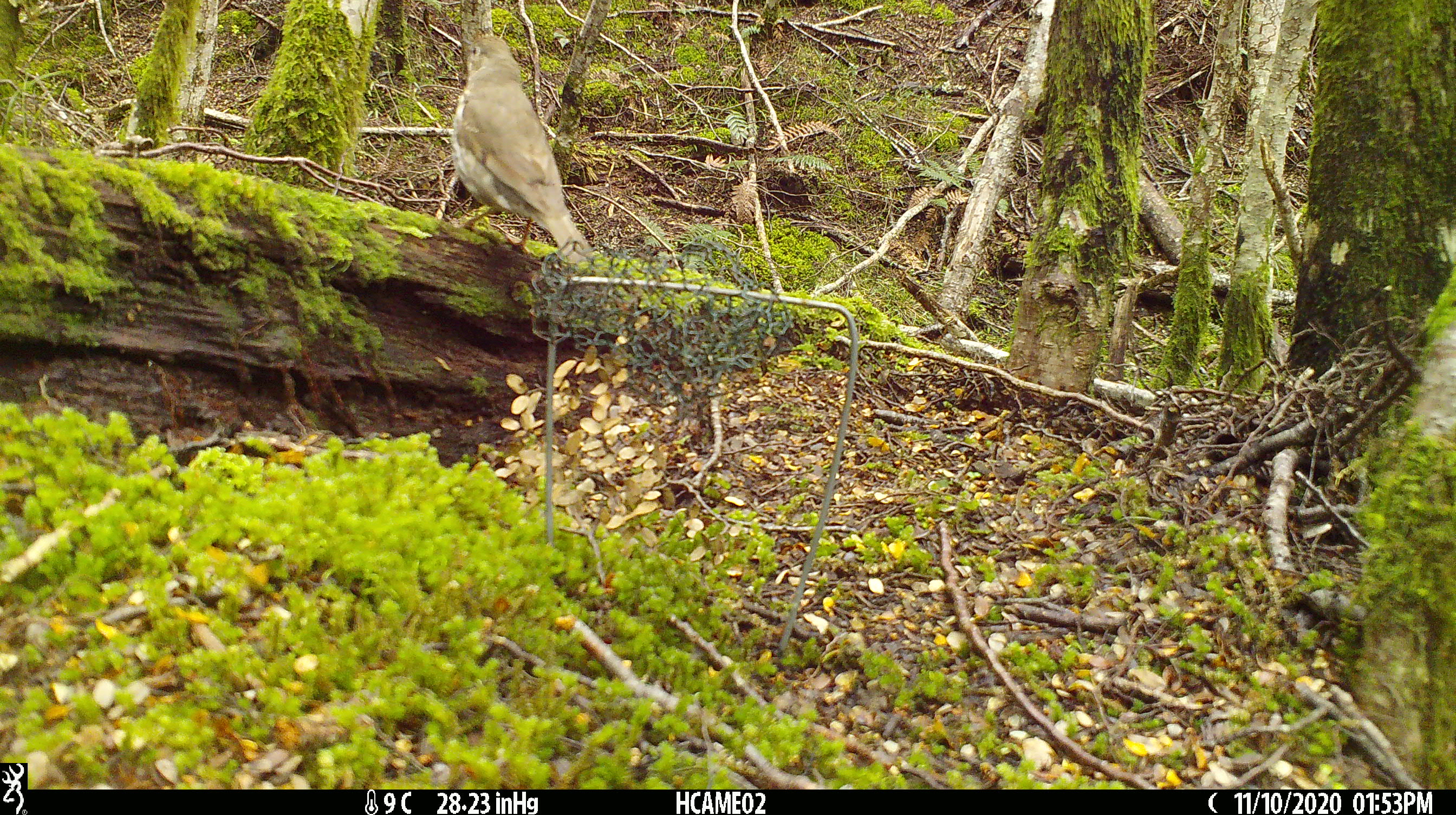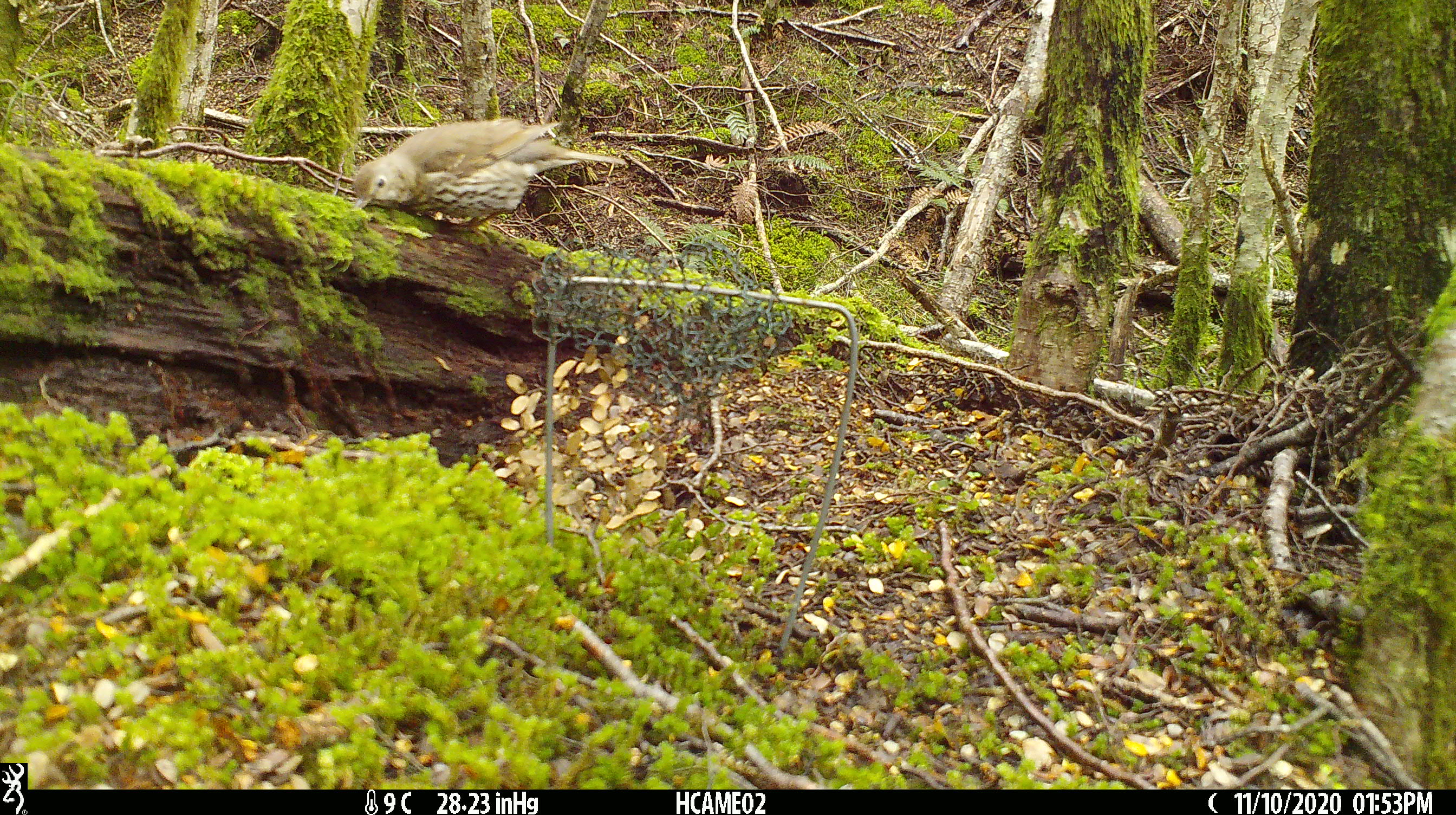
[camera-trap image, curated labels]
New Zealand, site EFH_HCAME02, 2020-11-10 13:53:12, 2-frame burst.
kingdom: Animalia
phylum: Chordata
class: Aves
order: Passeriformes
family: Turdidae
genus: Turdus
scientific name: Turdus philomelos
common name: song thrush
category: thrush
Thrush (song thrush) (Turdus philomelos).